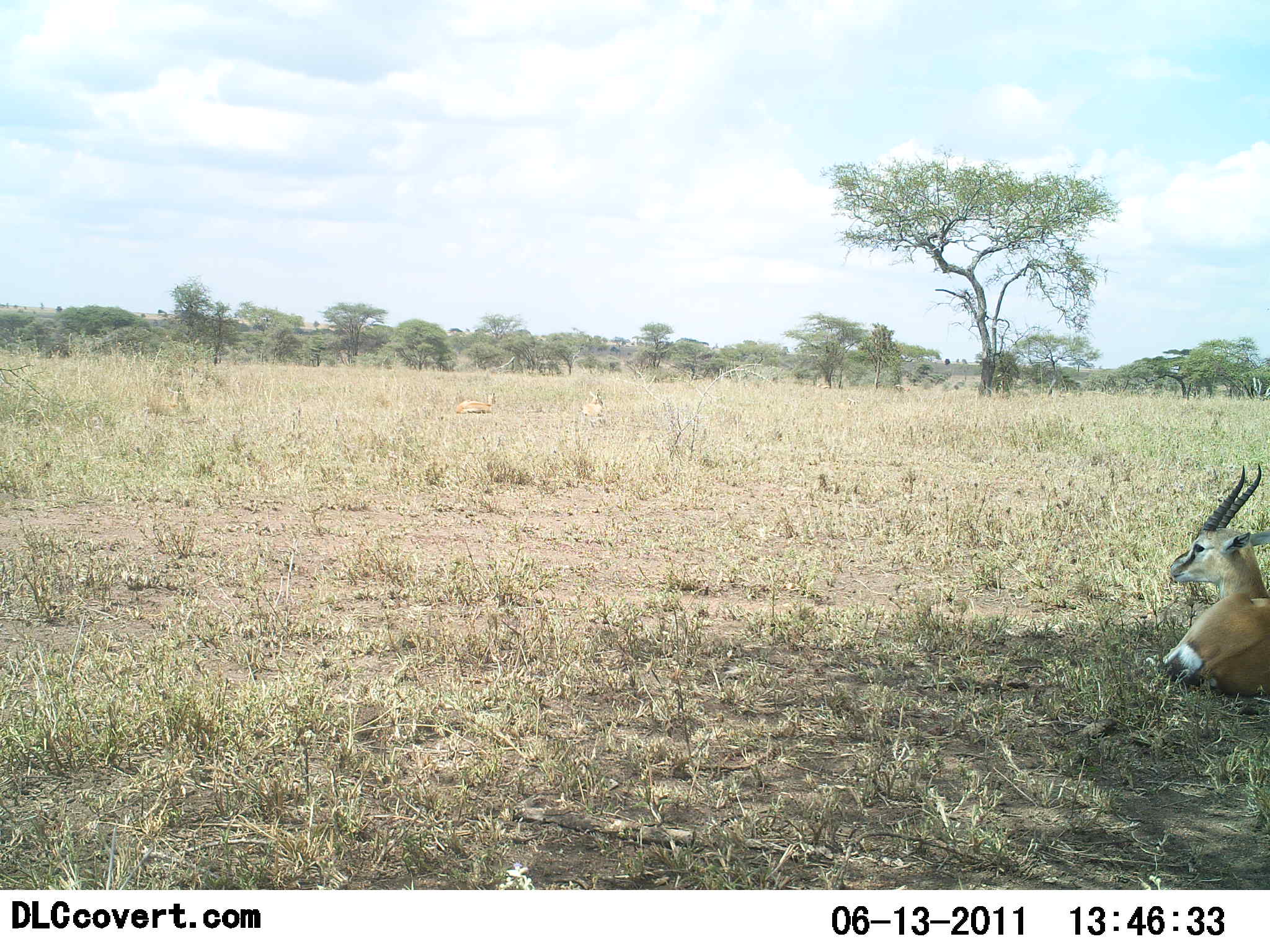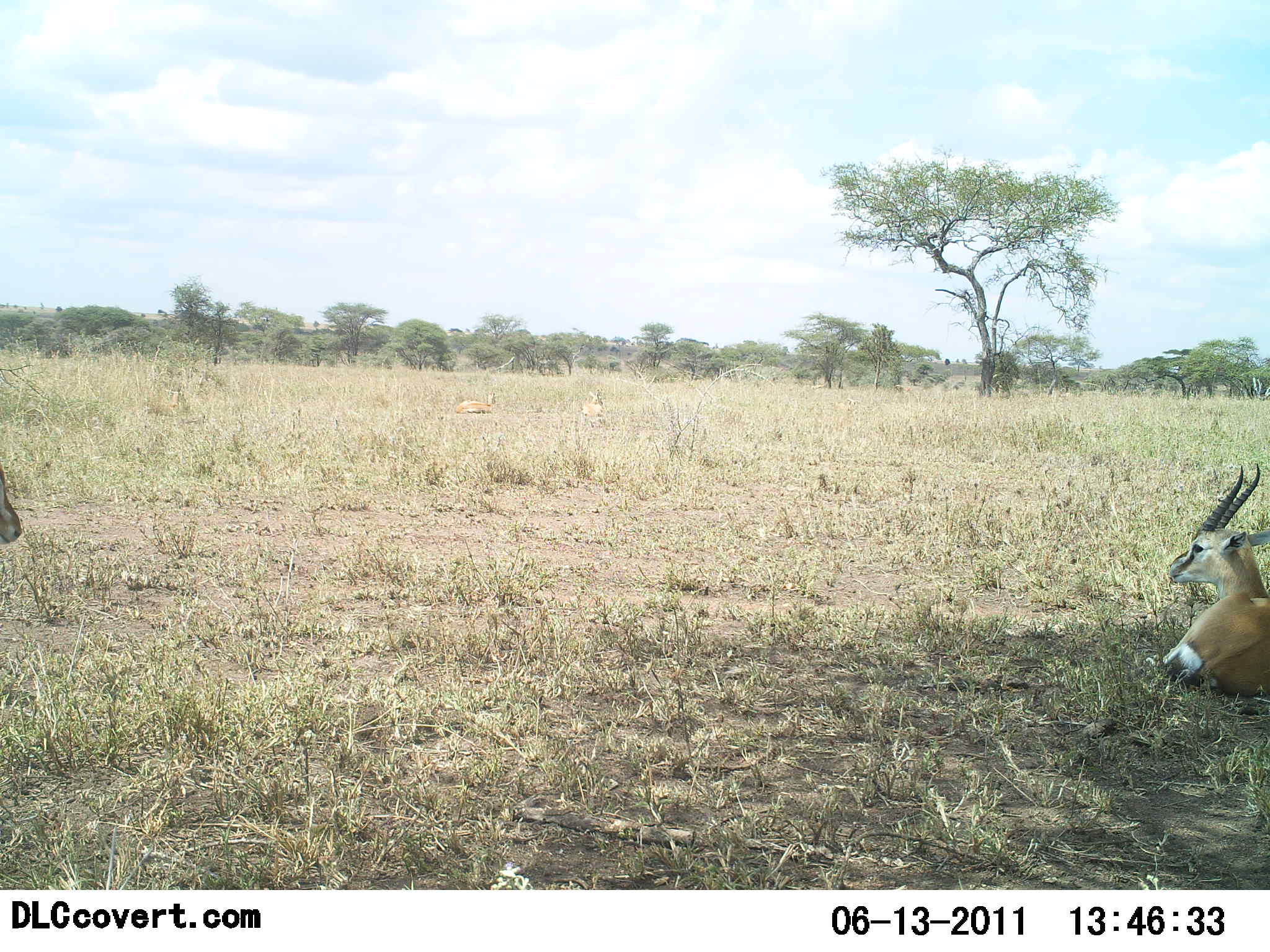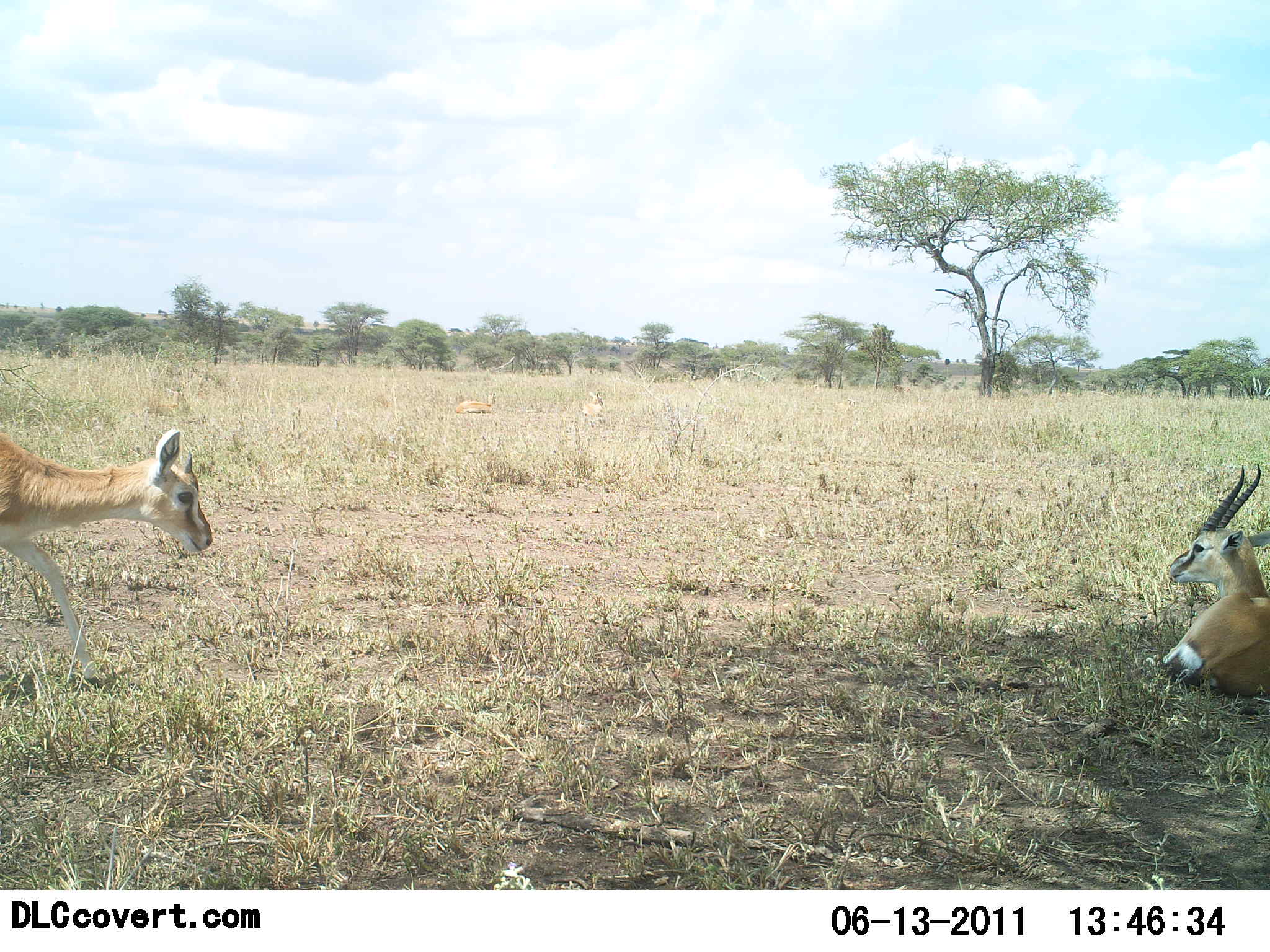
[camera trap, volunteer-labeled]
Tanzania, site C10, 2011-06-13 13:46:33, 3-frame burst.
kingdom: Animalia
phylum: Chordata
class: Mammalia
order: Artiodactyla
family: Bovidae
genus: Eudorcas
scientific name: Eudorcas thomsonii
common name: thomson's gazelle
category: gazellethomsons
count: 2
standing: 9%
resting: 100%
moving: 73%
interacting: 0%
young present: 9%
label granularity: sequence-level